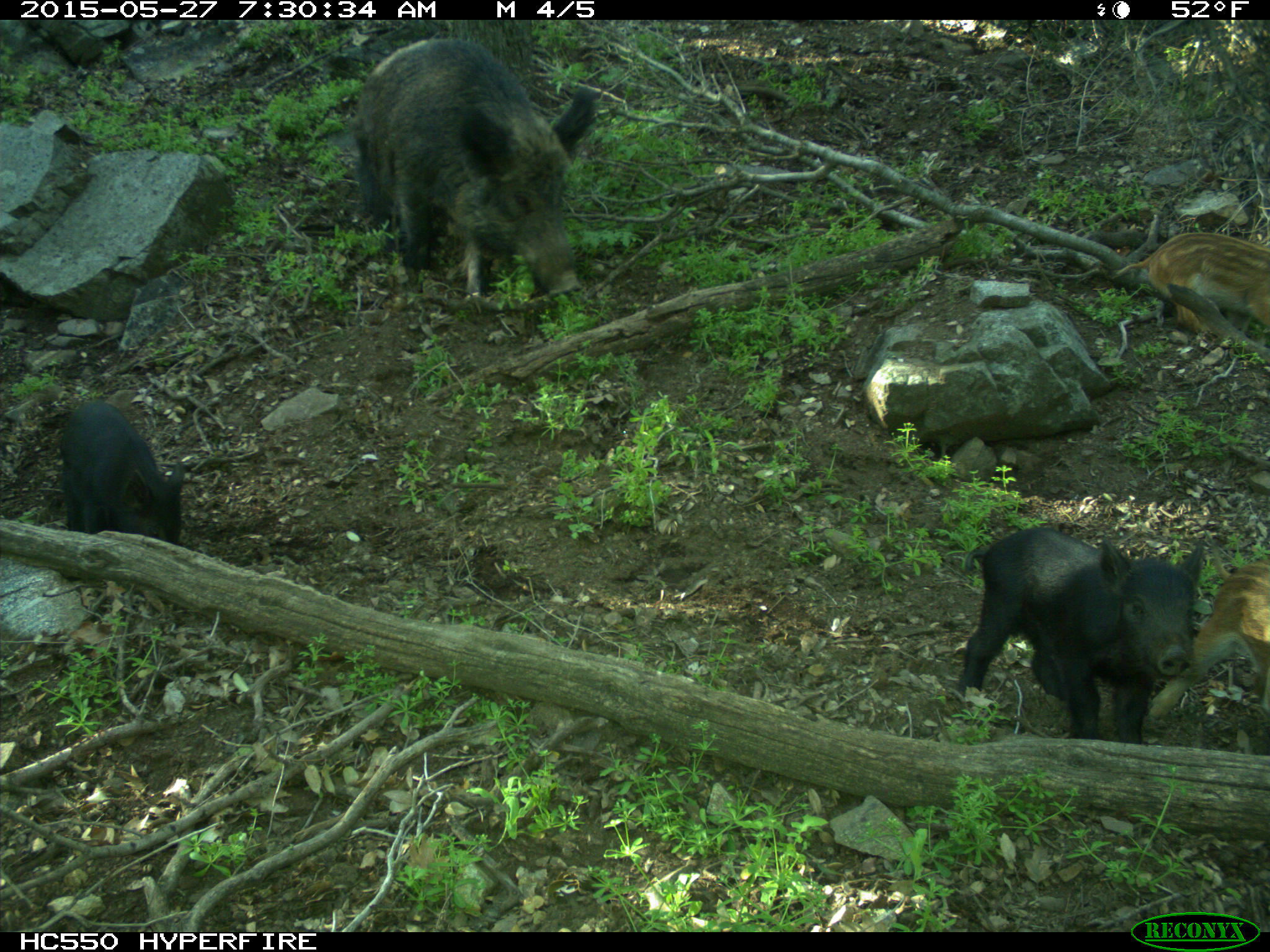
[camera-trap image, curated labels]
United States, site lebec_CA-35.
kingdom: Animalia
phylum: Chordata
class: Mammalia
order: Artiodactyla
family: Suidae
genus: Sus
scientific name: Sus scrofa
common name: wild boar